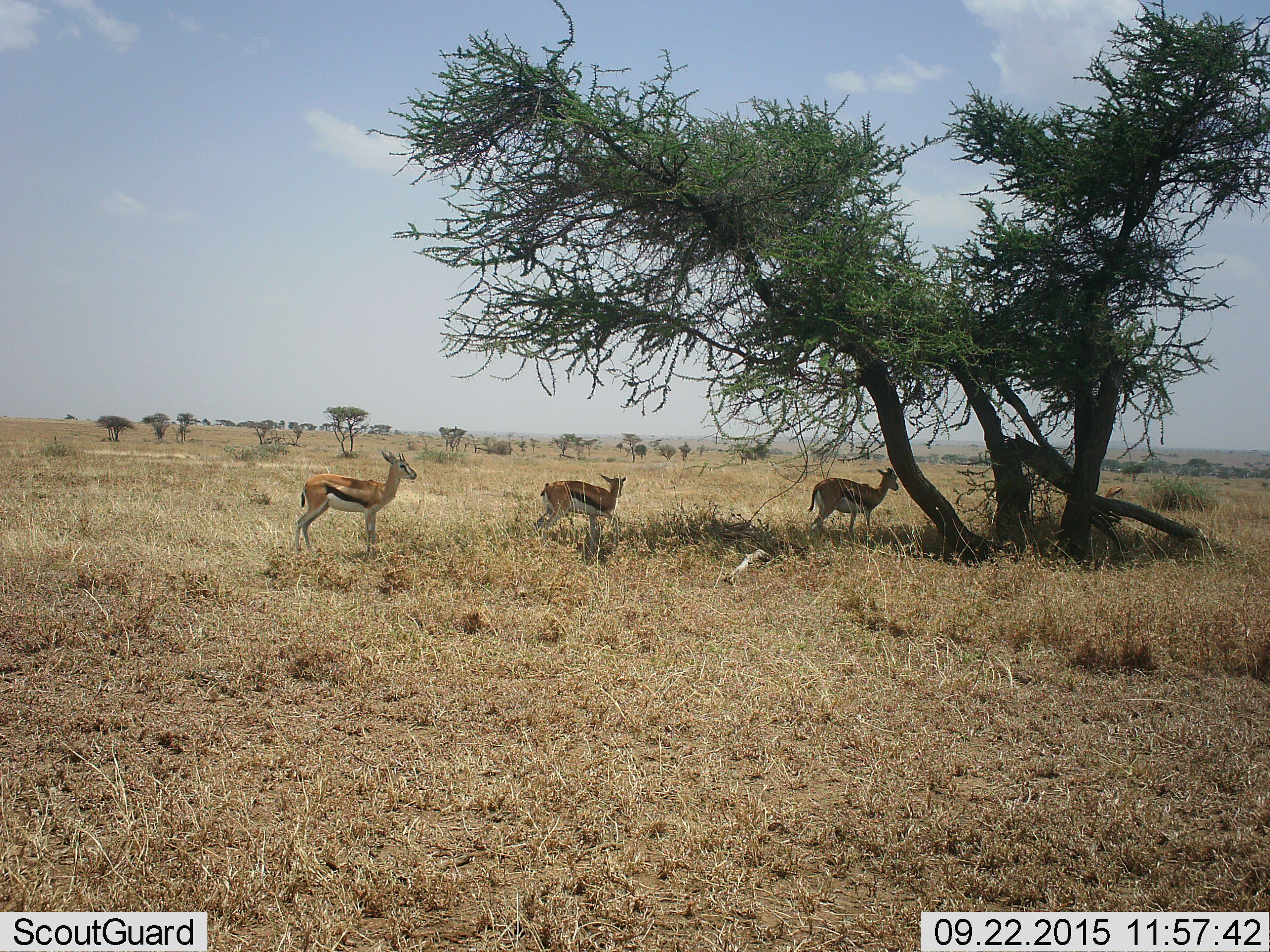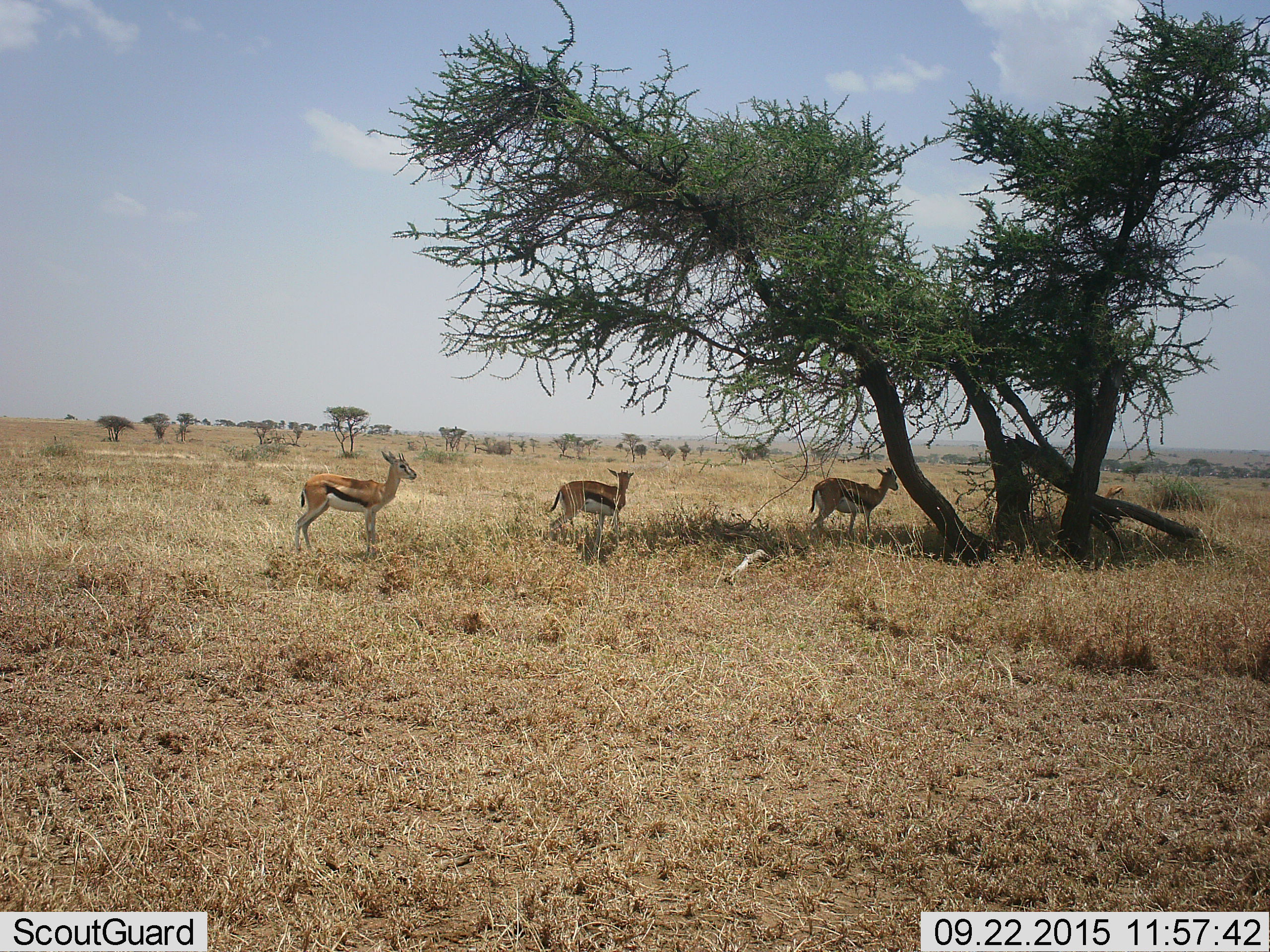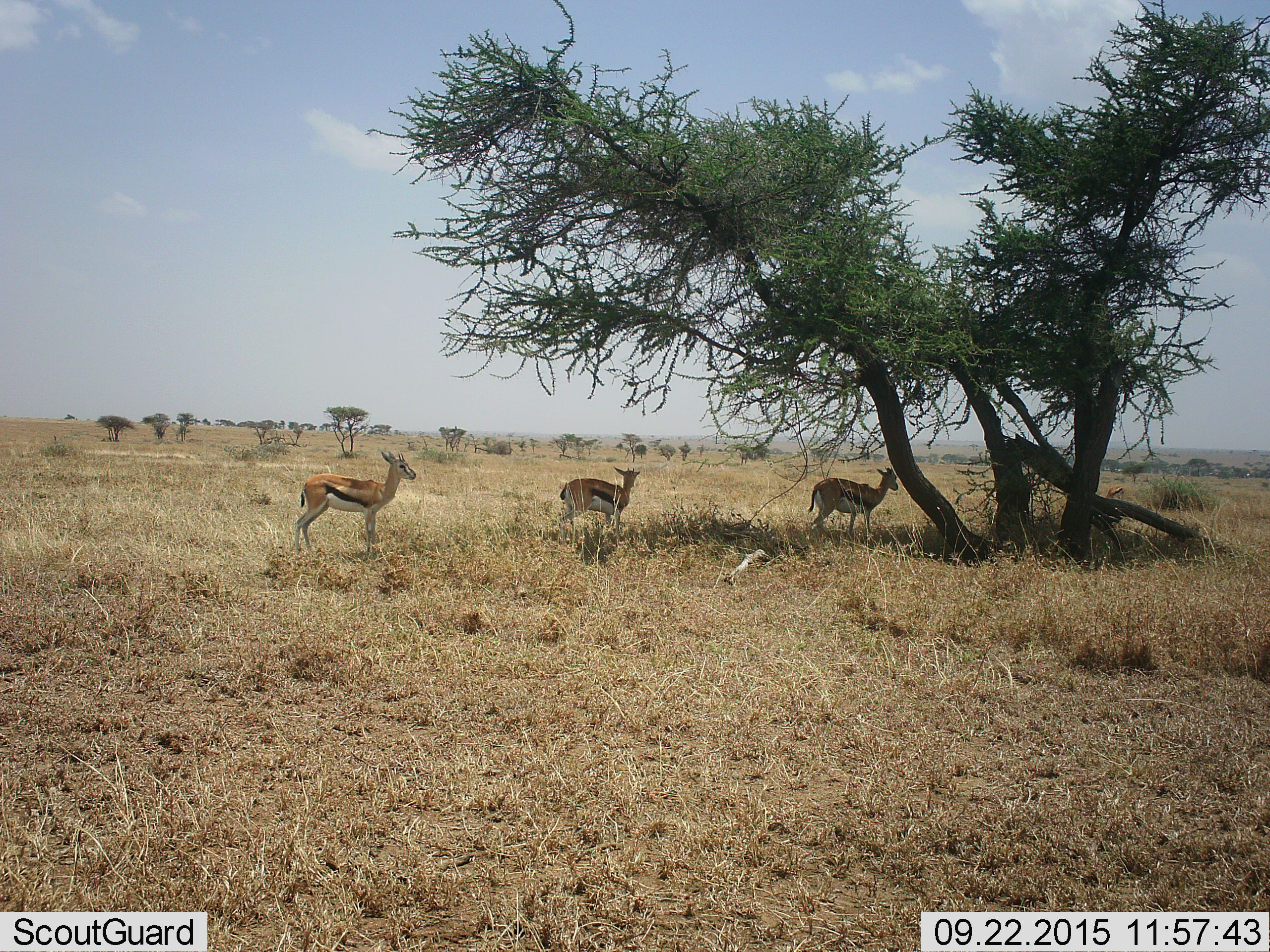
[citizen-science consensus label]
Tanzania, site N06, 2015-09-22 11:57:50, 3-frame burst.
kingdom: Animalia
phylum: Chordata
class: Mammalia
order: Artiodactyla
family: Bovidae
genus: Eudorcas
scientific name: Eudorcas thomsonii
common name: thomson's gazelle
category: gazellethomsons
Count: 3.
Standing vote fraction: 100%.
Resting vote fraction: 11%.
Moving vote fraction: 44%.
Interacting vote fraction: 0%.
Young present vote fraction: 0%.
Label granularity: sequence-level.